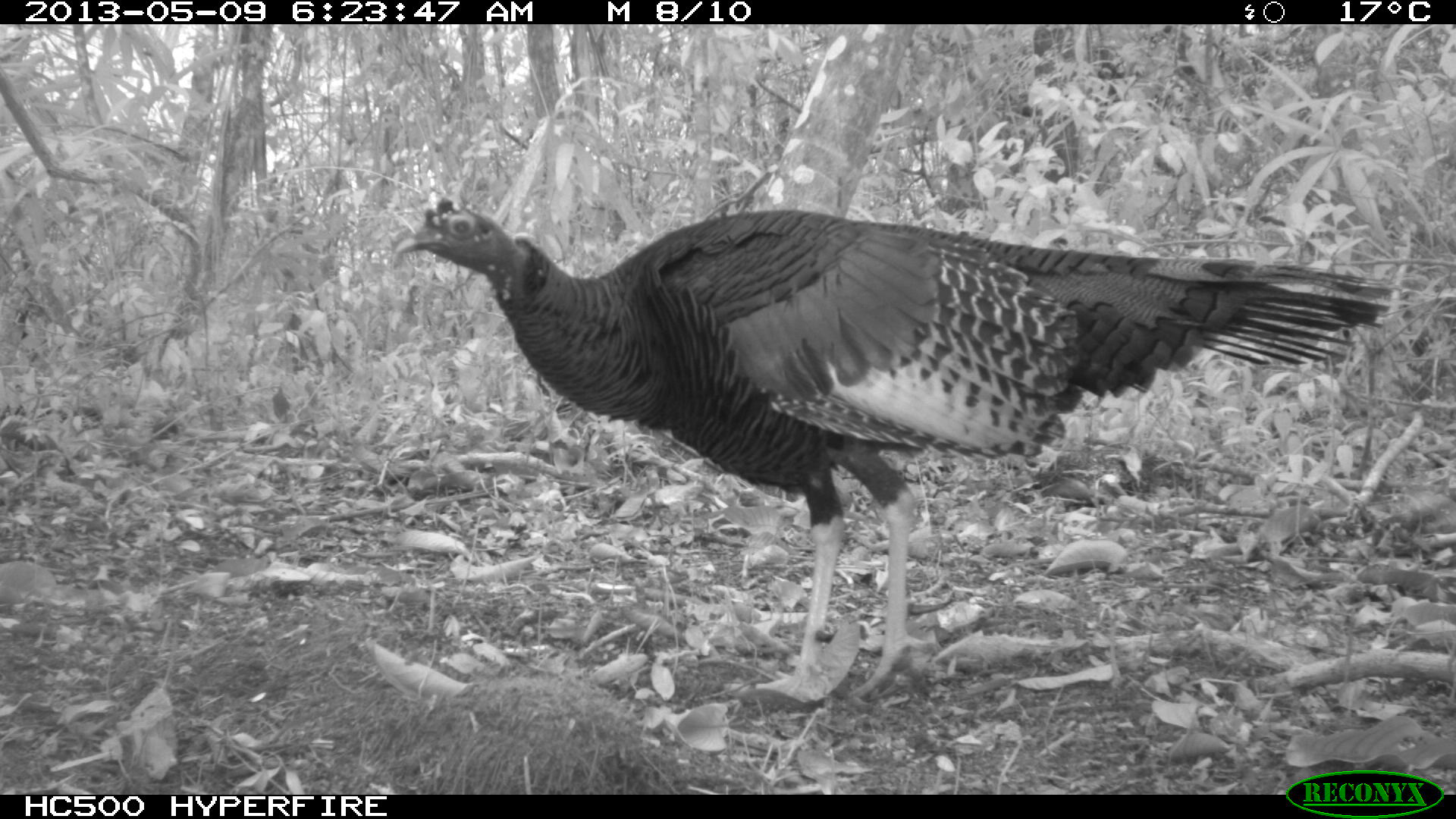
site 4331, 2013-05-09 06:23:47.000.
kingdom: Animalia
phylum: Chordata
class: Aves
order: Galliformes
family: Phasianidae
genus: Meleagris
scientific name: Meleagris ocellata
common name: ocellated turkey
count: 1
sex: male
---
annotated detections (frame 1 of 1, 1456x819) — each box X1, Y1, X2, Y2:
meleagris ocellata: 394, 194, 1398, 701